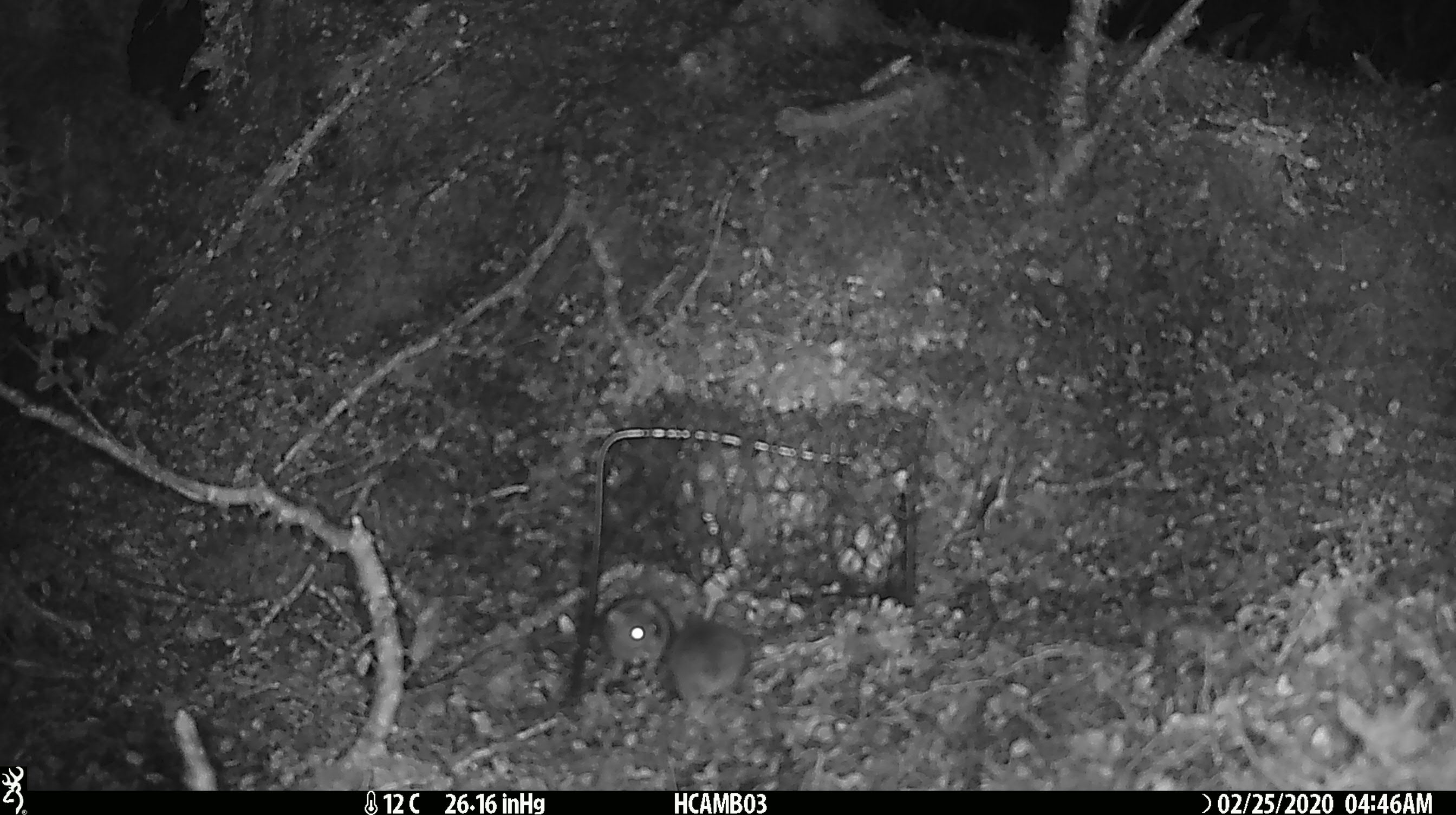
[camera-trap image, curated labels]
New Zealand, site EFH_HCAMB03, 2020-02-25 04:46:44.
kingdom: Animalia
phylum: Chordata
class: Mammalia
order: Rodentia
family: Muridae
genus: Mus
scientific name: Mus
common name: mouse